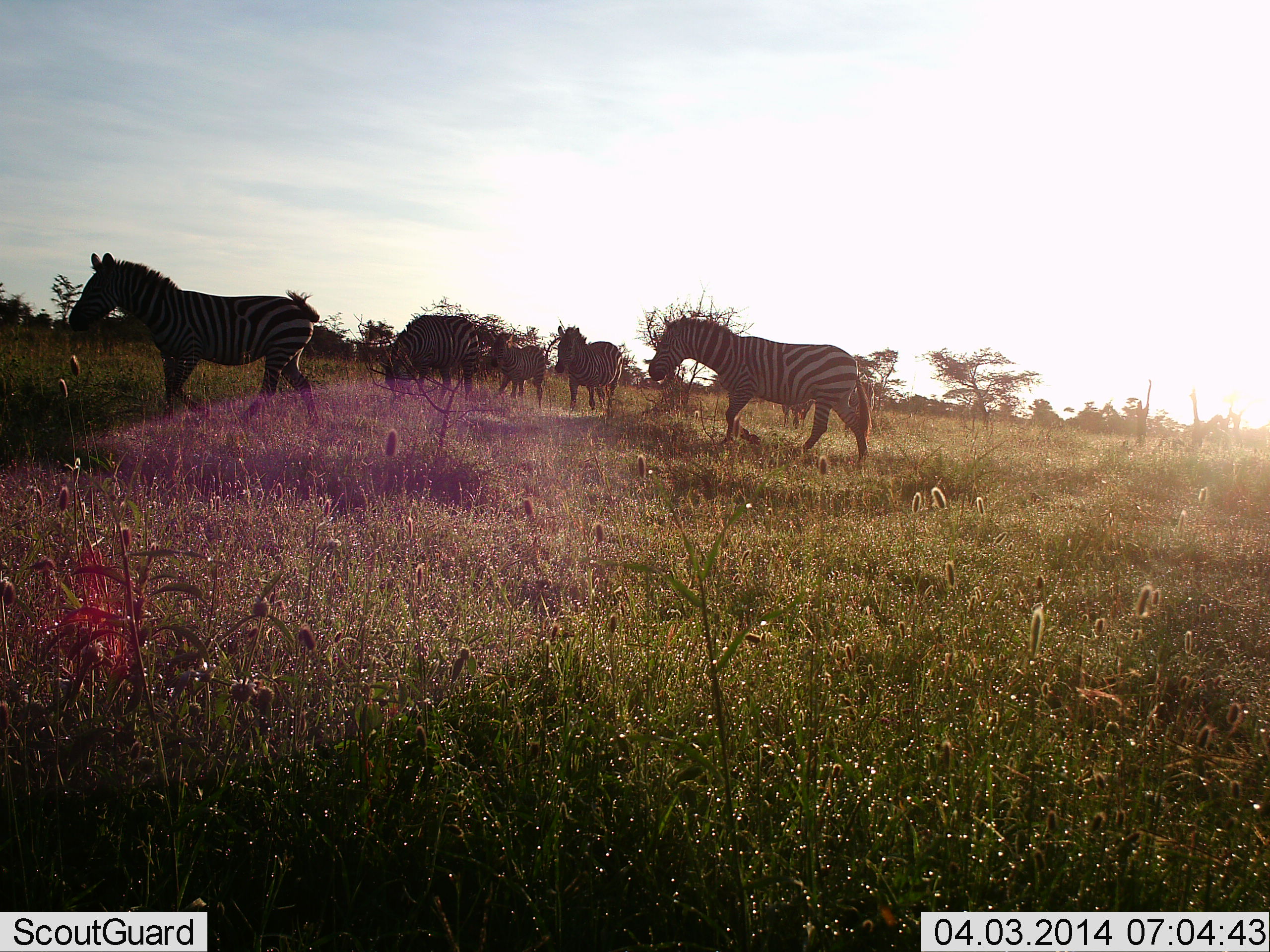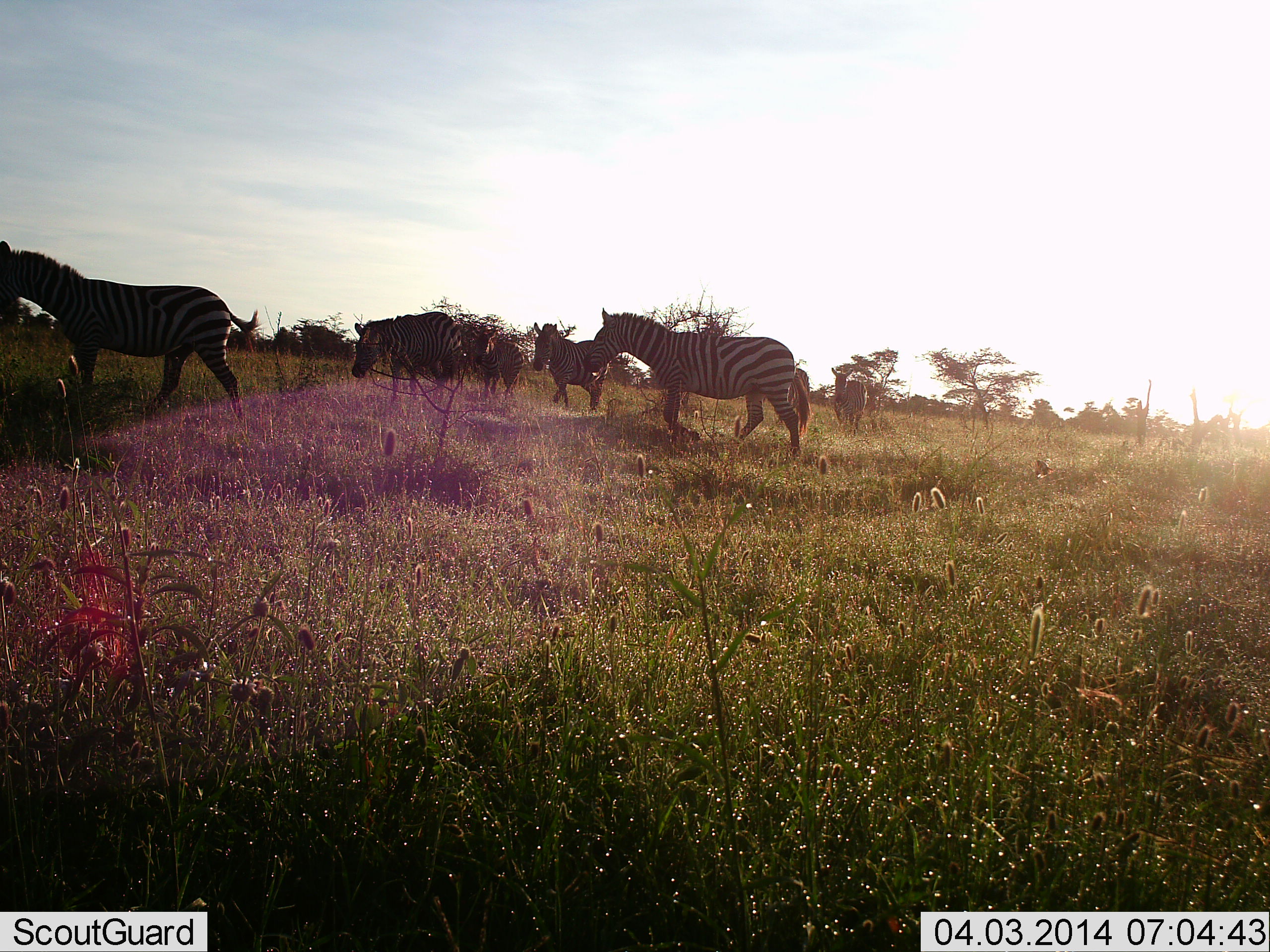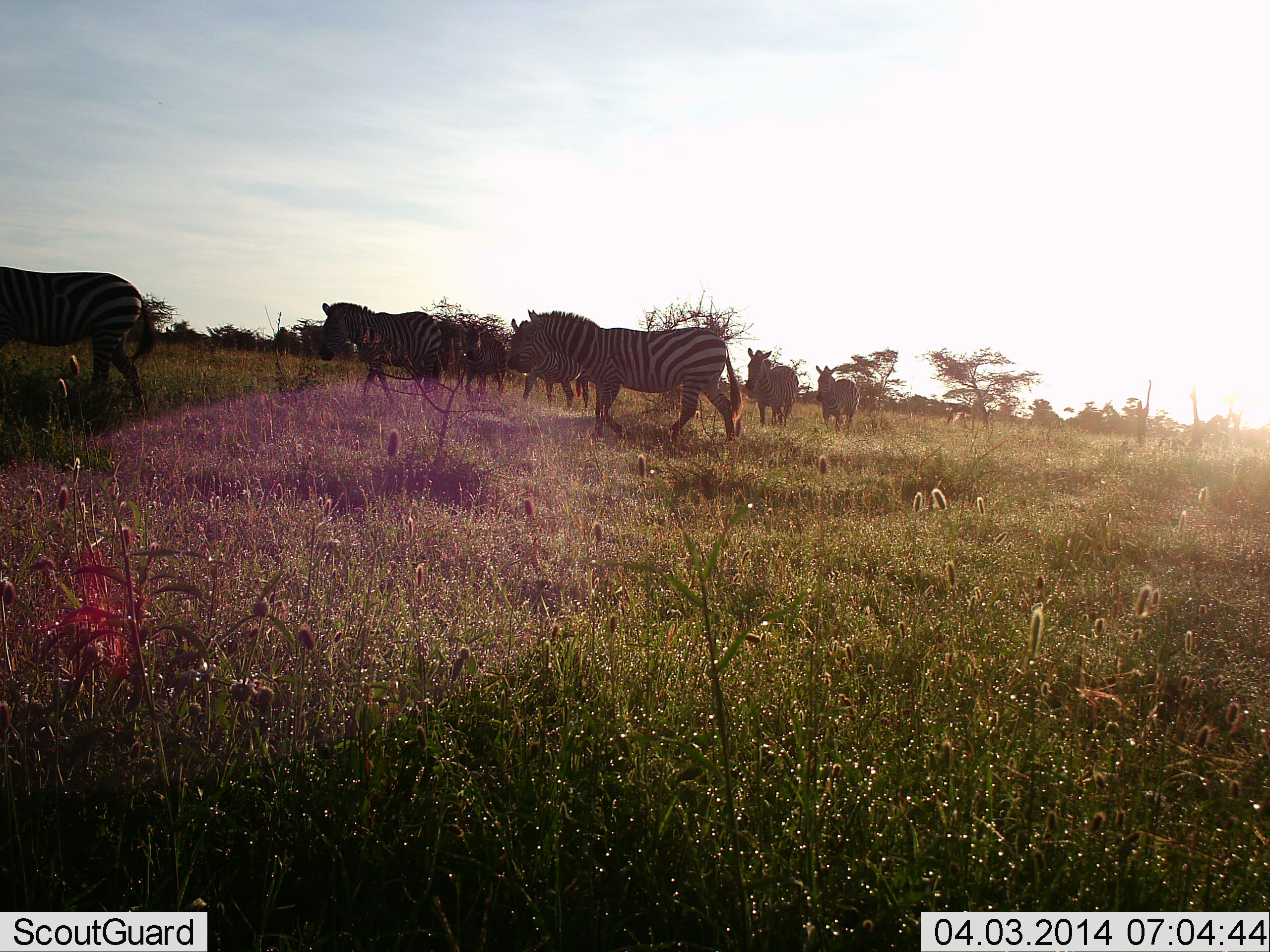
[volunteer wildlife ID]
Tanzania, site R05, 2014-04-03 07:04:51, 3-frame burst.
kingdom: Animalia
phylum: Chordata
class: Mammalia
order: Perissodactyla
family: Equidae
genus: Equus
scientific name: Equus quagga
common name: plains zebra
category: zebra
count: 7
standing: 27%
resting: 0%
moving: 91%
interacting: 0%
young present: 9%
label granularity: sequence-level